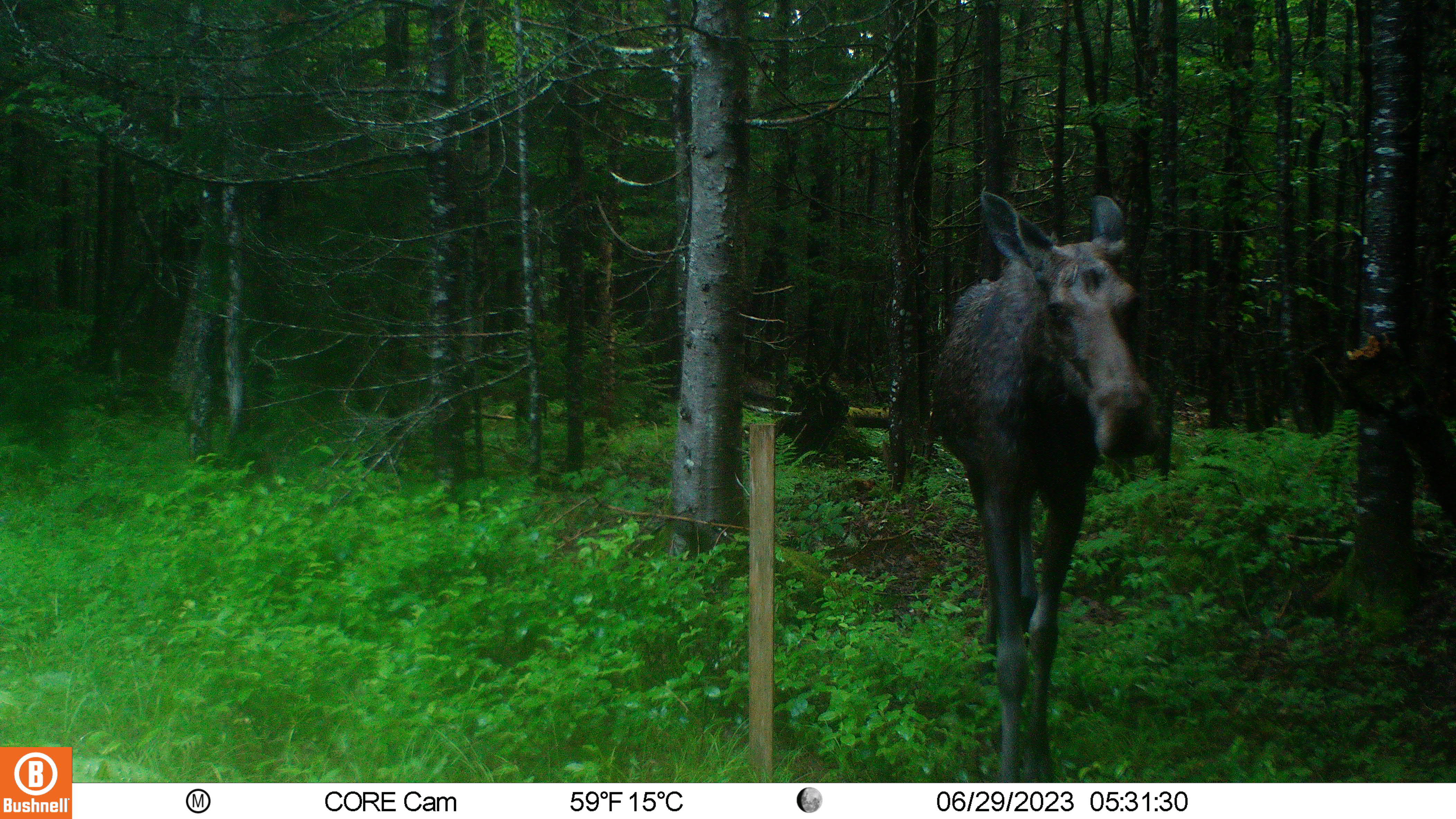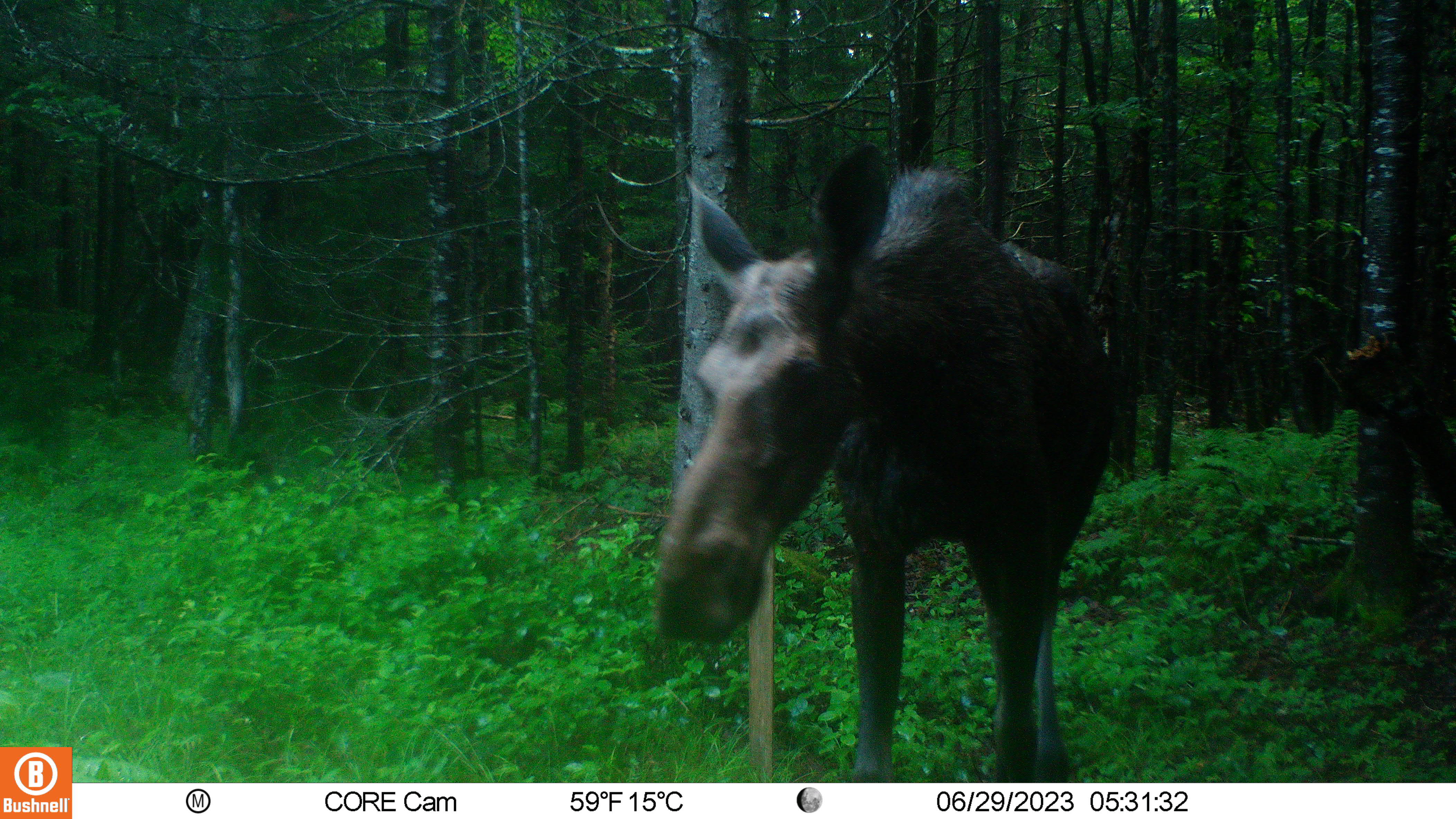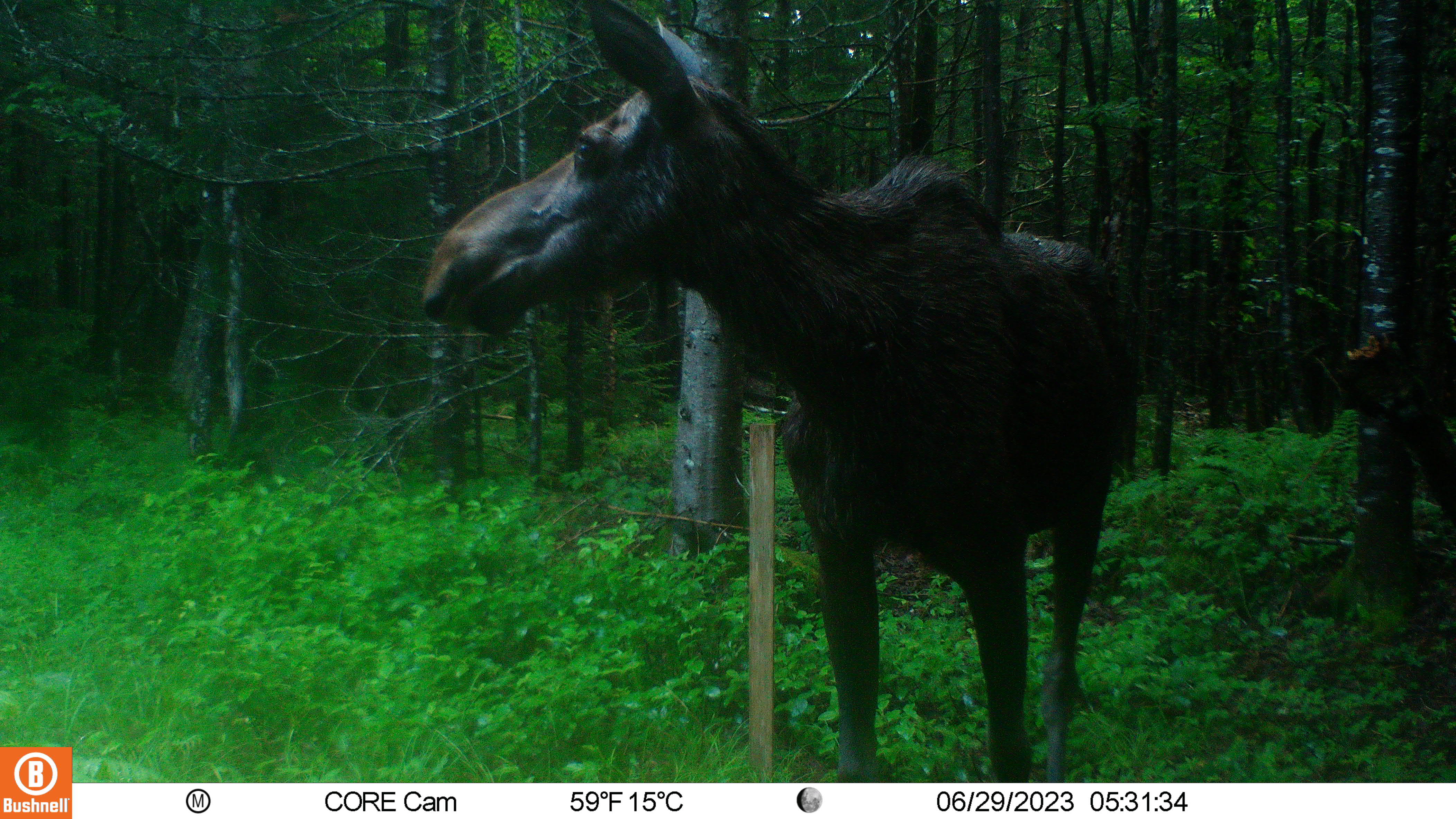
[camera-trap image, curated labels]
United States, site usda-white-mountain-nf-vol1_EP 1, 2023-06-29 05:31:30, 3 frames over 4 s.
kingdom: Animalia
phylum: Chordata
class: Mammalia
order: Artiodactyla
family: Cervidae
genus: Alces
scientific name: Alces alces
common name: moose